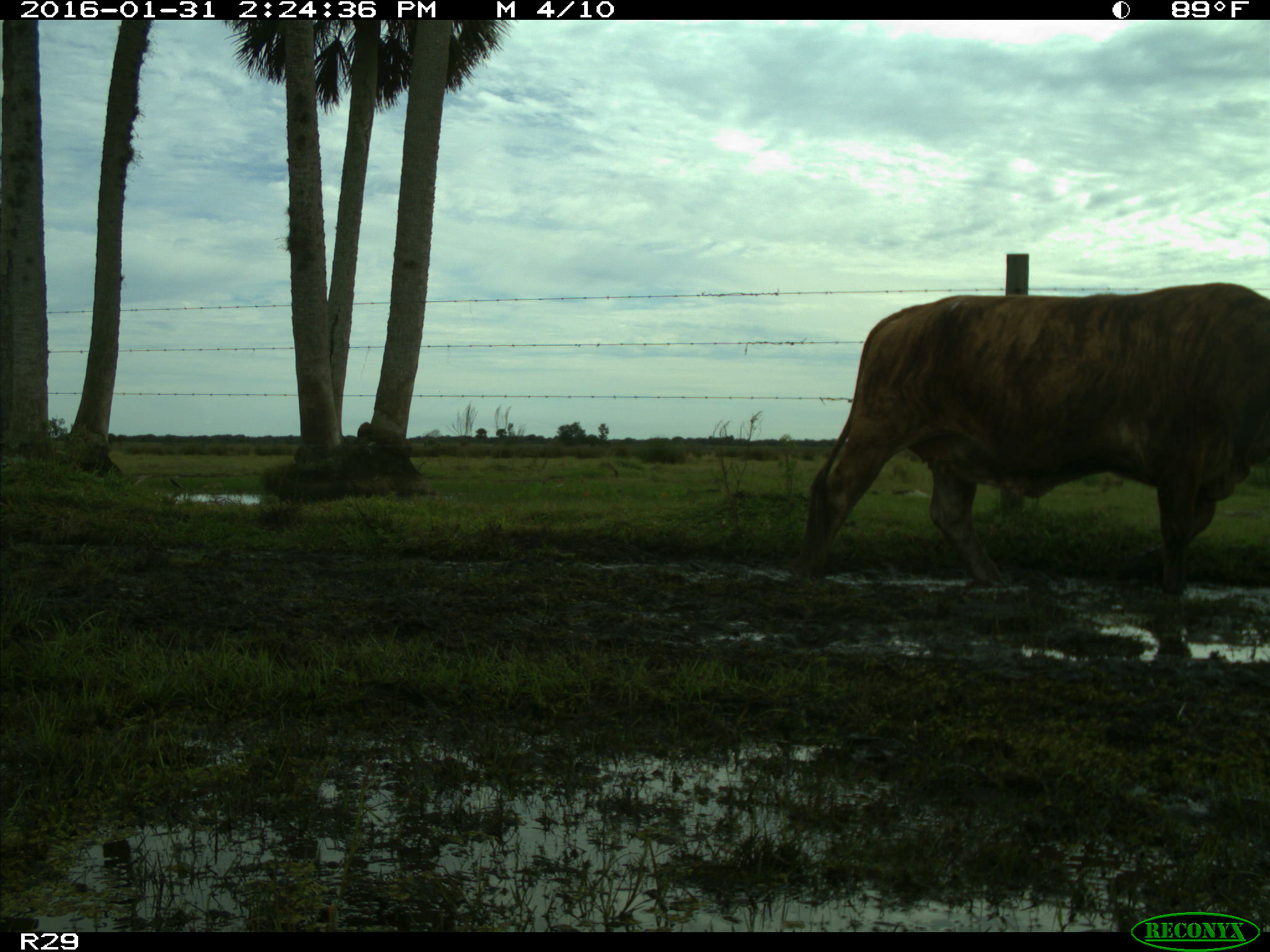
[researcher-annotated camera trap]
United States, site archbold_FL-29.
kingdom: Animalia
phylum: Chordata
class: Mammalia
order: Artiodactyla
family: Bovidae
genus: Bos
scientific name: Bos taurus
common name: domestic cow